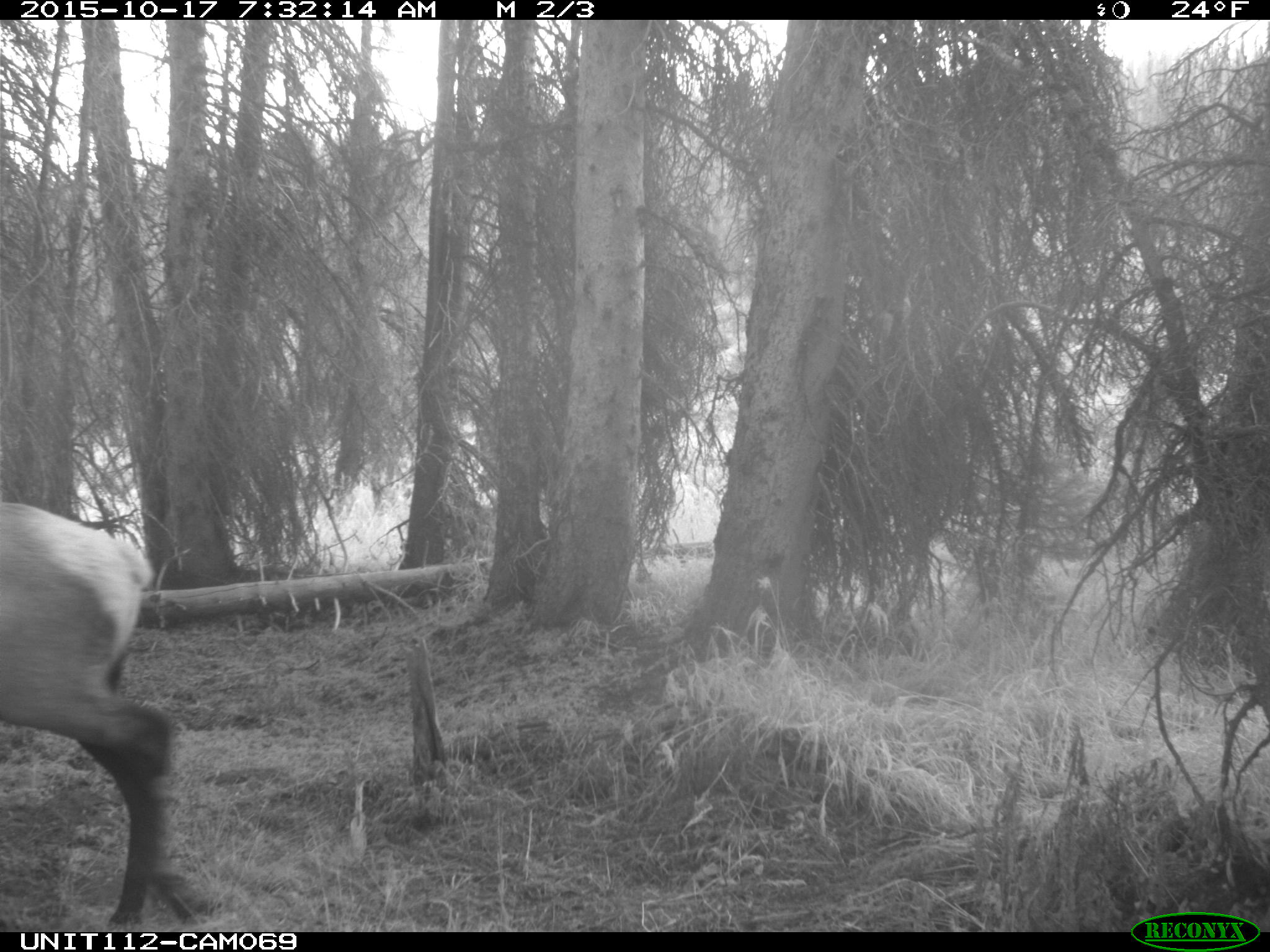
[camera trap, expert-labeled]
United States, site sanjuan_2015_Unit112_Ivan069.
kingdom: Animalia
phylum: Chordata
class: Mammalia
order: Artiodactyla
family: Cervidae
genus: Cervus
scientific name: Cervus elaphus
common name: red deer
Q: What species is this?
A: Cervus elaphus (red deer).